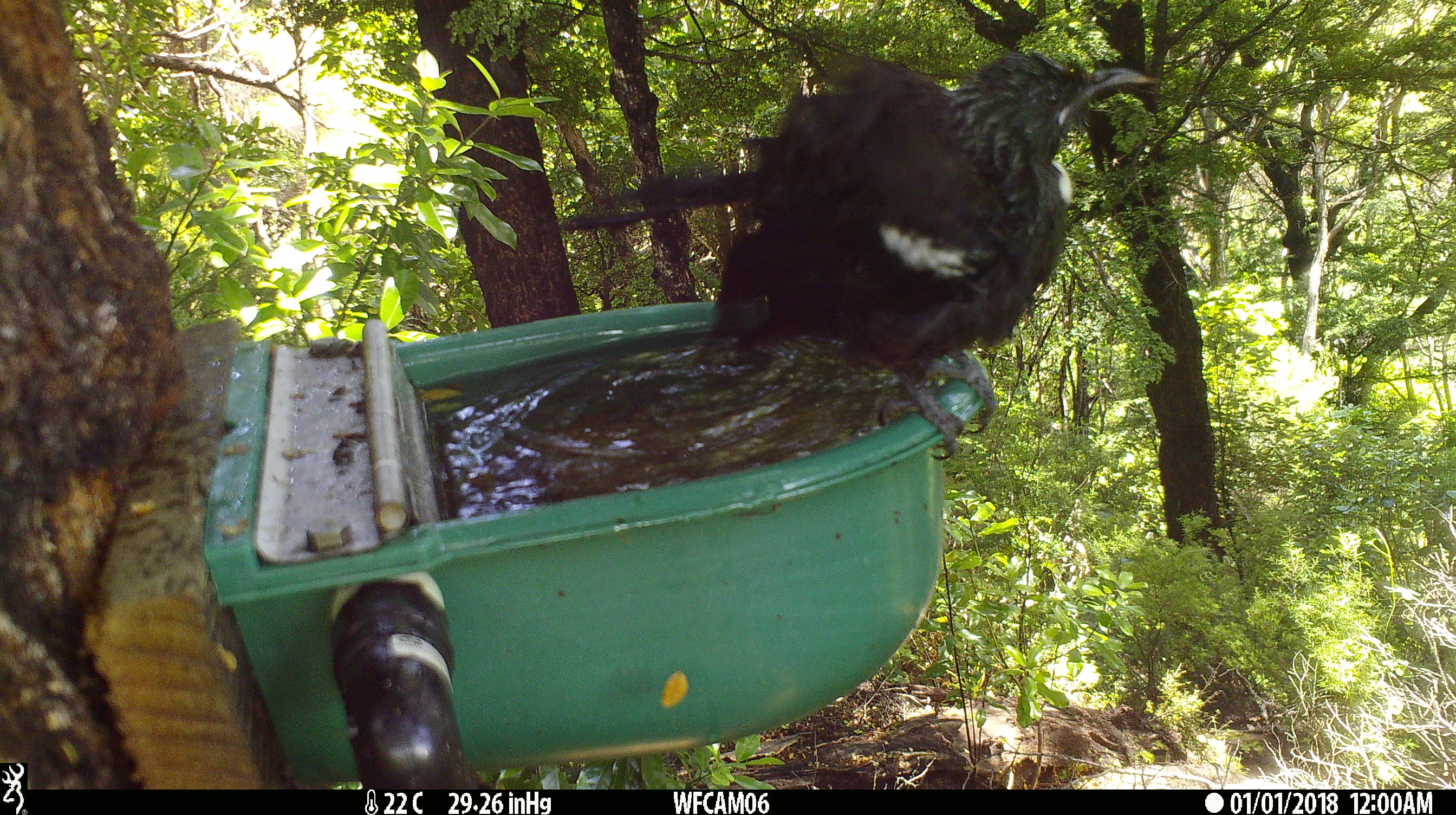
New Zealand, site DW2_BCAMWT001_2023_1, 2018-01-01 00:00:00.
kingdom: Animalia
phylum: Chordata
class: Aves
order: Passeriformes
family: Meliphagidae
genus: Prosthemadera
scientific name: Prosthemadera novaeseelandiae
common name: tui